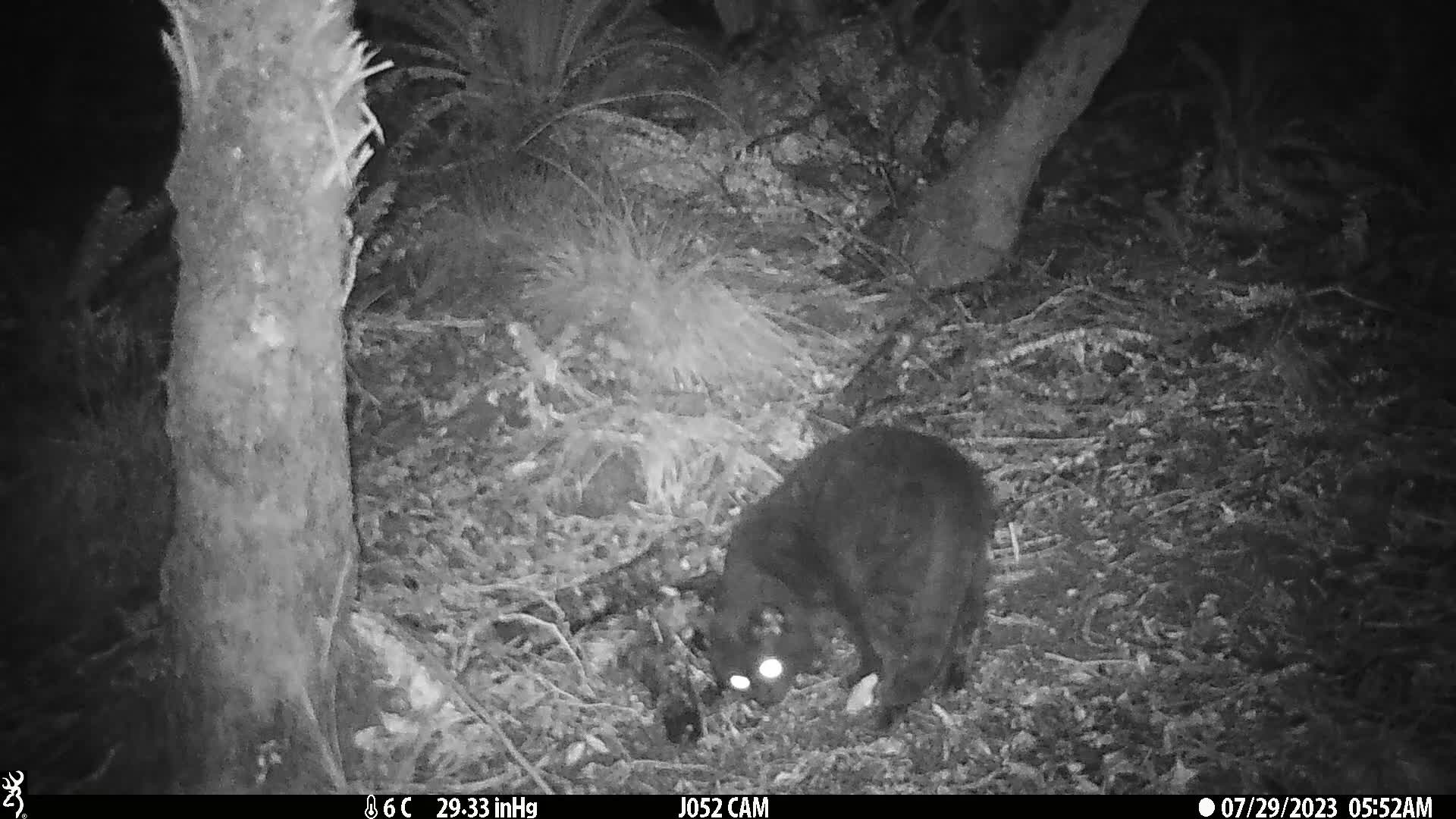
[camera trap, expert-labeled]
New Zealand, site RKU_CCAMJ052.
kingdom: Animalia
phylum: Chordata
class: Mammalia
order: Carnivora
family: Felidae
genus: Felis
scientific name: Felis catus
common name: domestic cat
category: cat